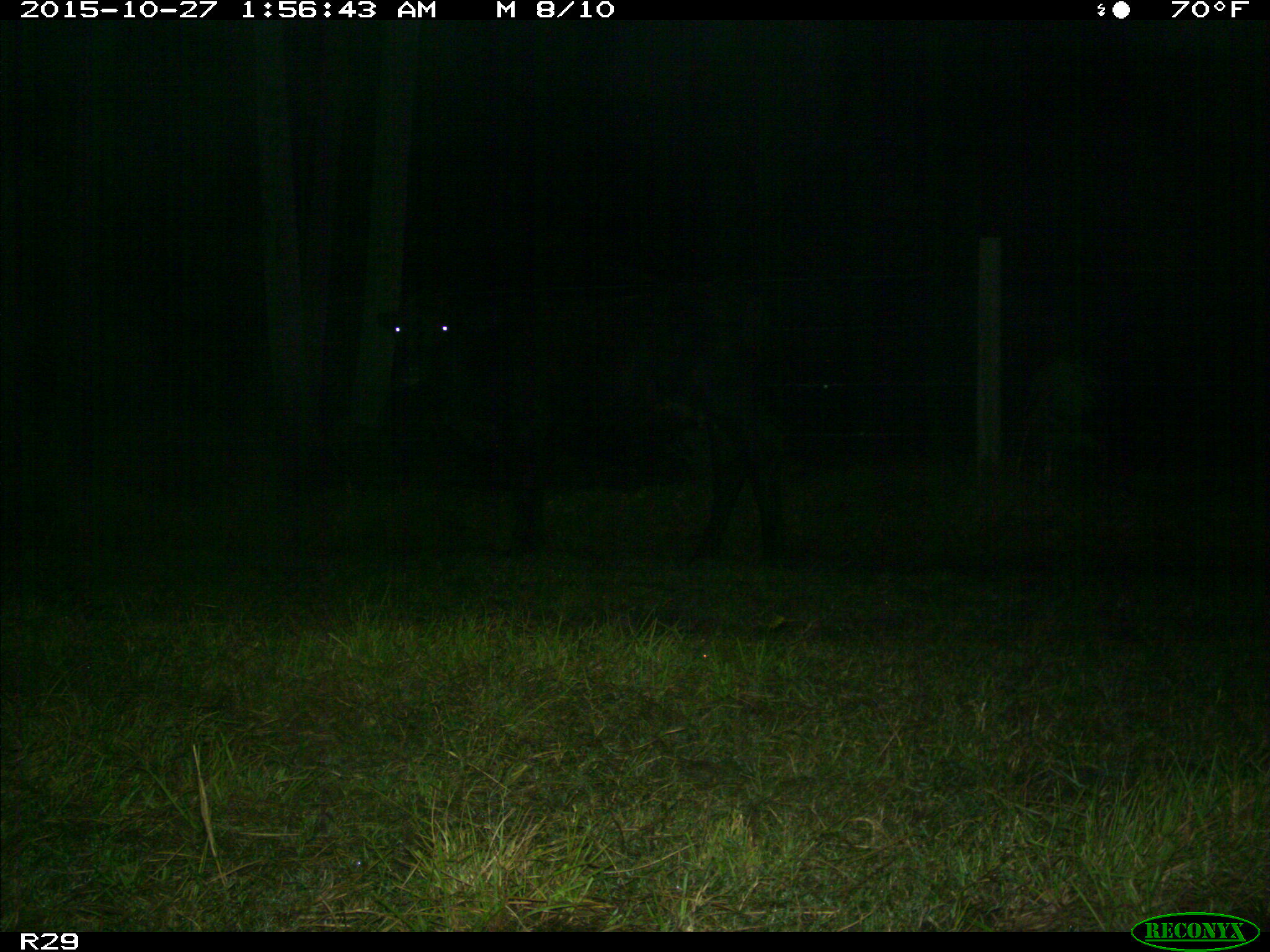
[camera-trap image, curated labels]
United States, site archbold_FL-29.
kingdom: Animalia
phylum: Chordata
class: Mammalia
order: Artiodactyla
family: Bovidae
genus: Bos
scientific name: Bos taurus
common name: domestic cow